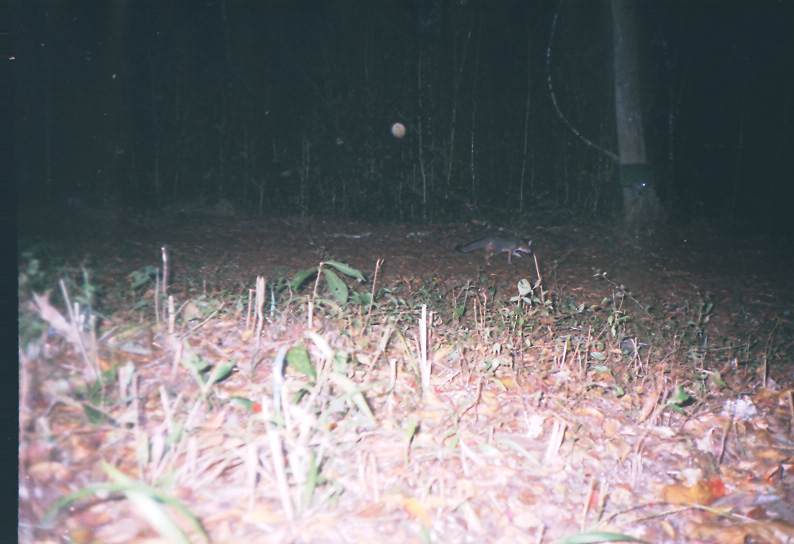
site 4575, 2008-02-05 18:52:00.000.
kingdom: Animalia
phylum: Chordata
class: Mammalia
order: Carnivora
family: Canidae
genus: Urocyon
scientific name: Urocyon cinereoargenteus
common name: gray fox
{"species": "Urocyon cinereoargenteus (gray fox)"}